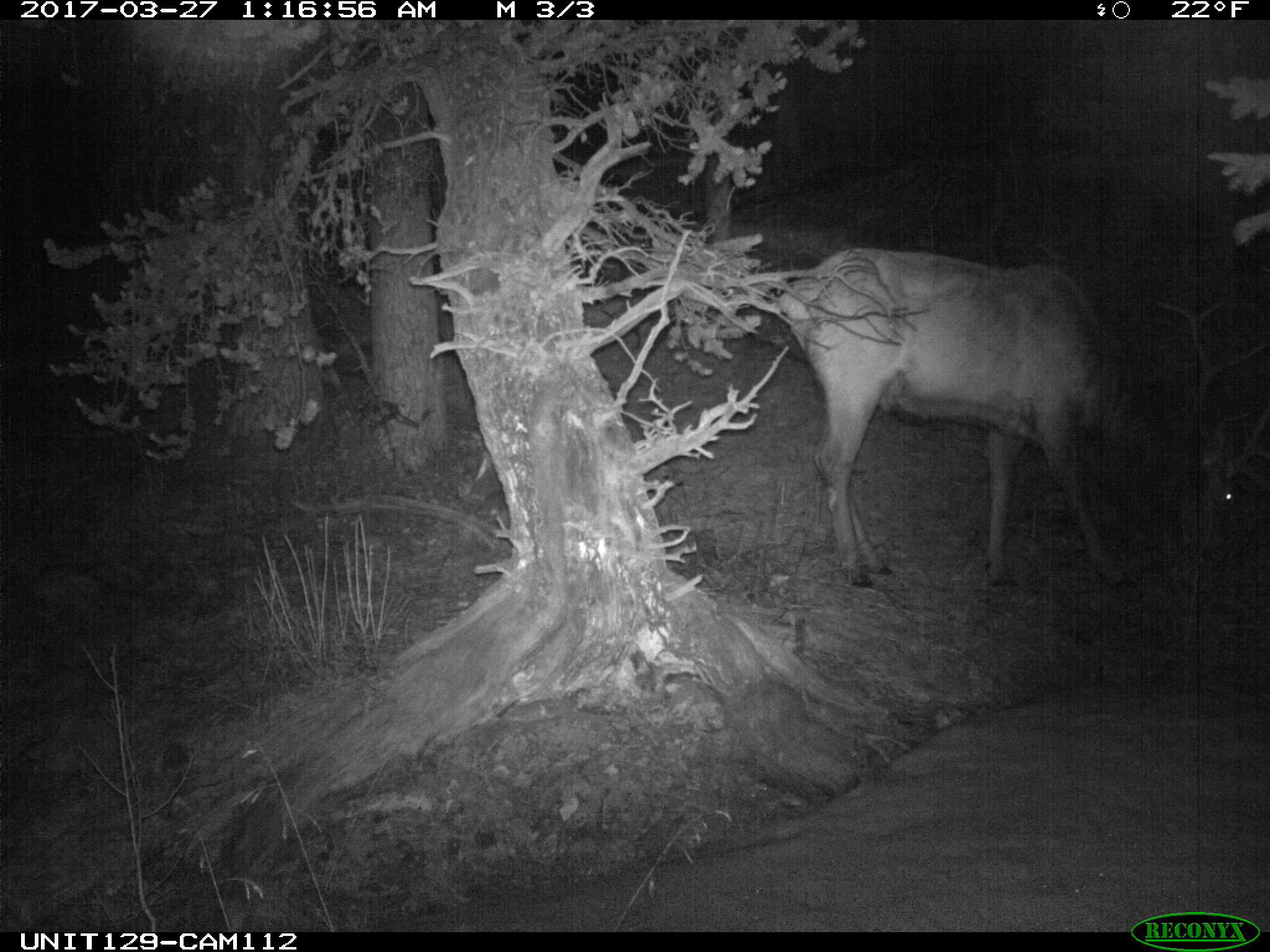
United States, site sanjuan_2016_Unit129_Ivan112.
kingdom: Animalia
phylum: Chordata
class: Mammalia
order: Artiodactyla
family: Cervidae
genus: Cervus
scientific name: Cervus elaphus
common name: red deer